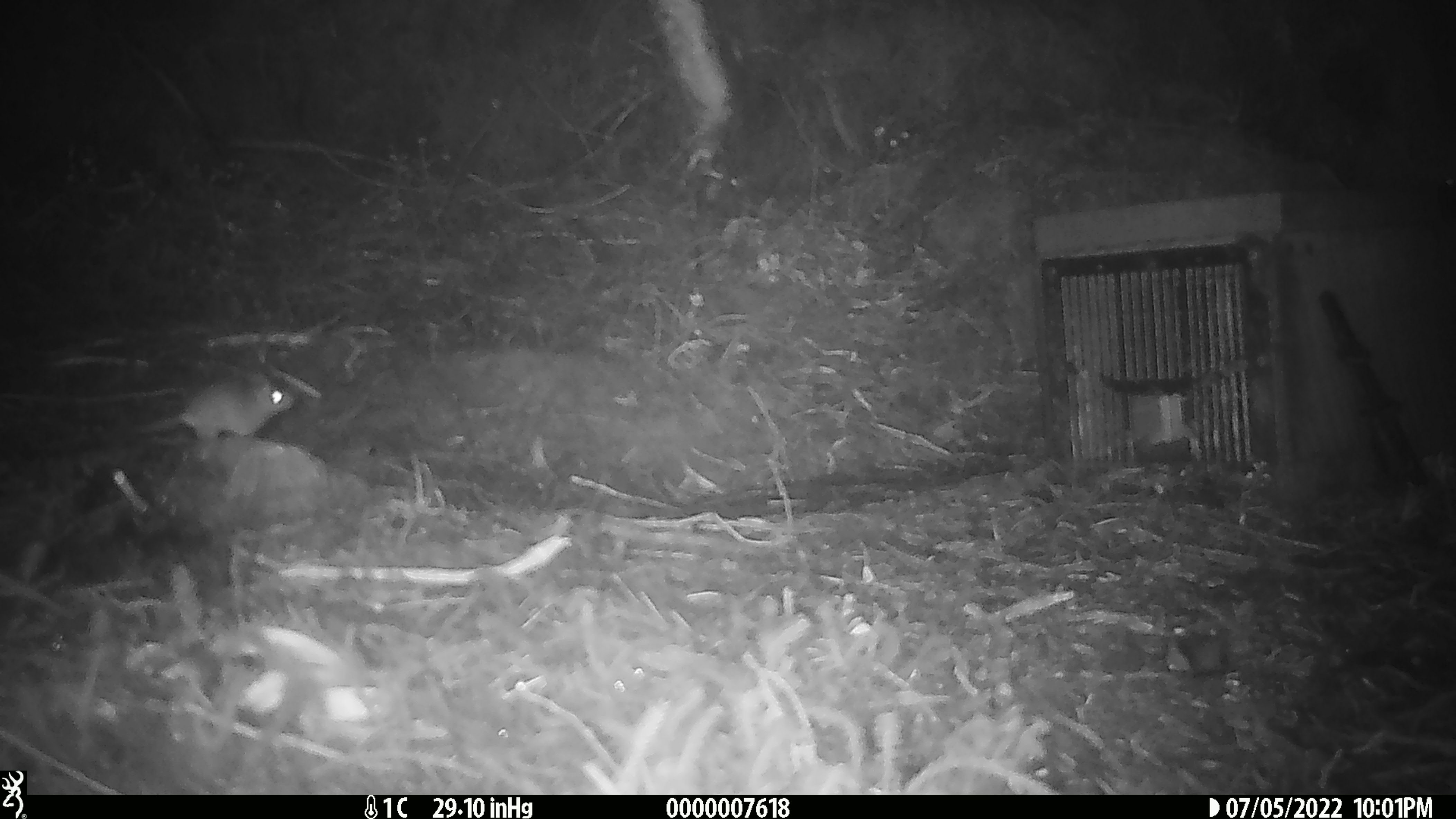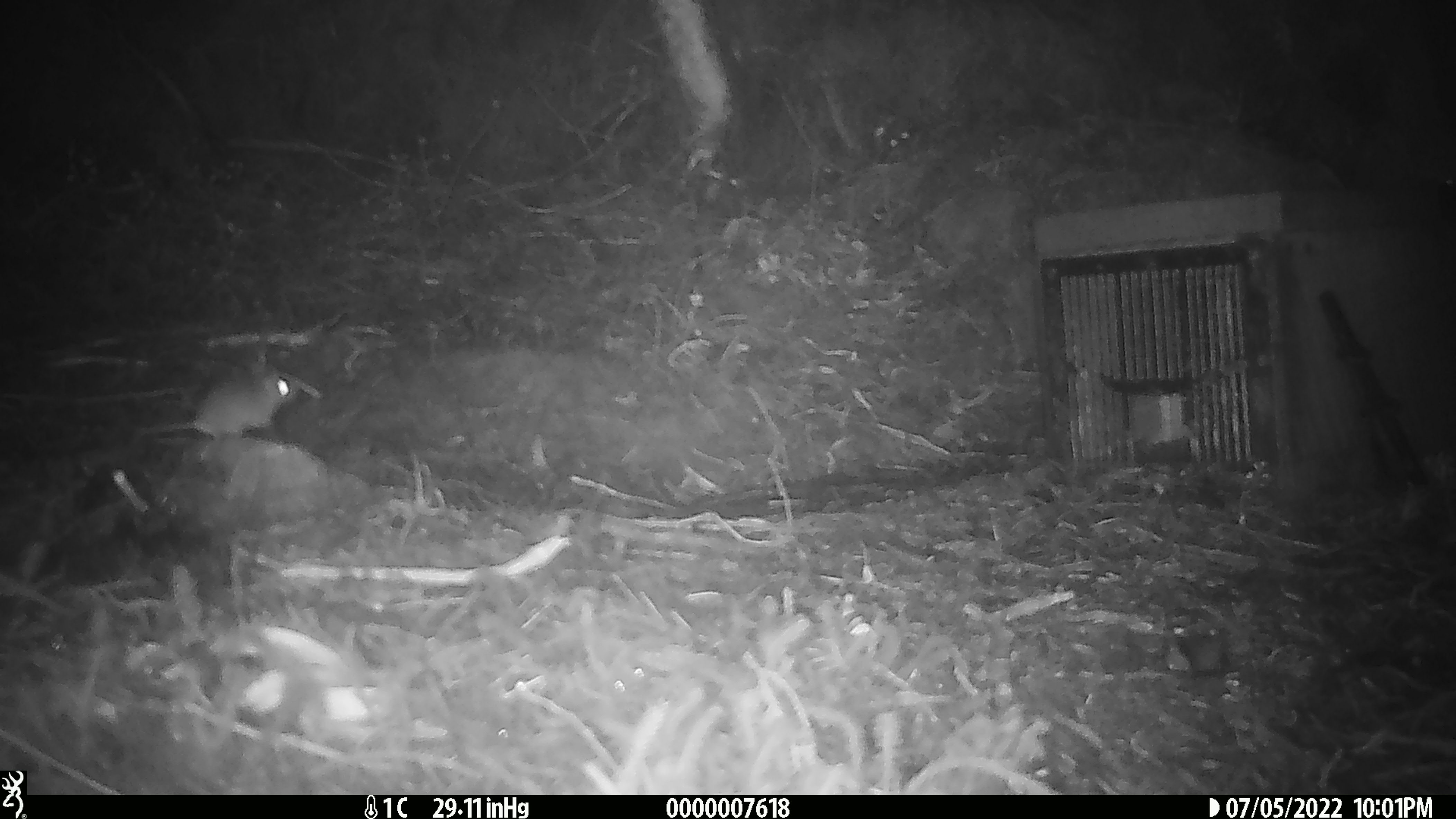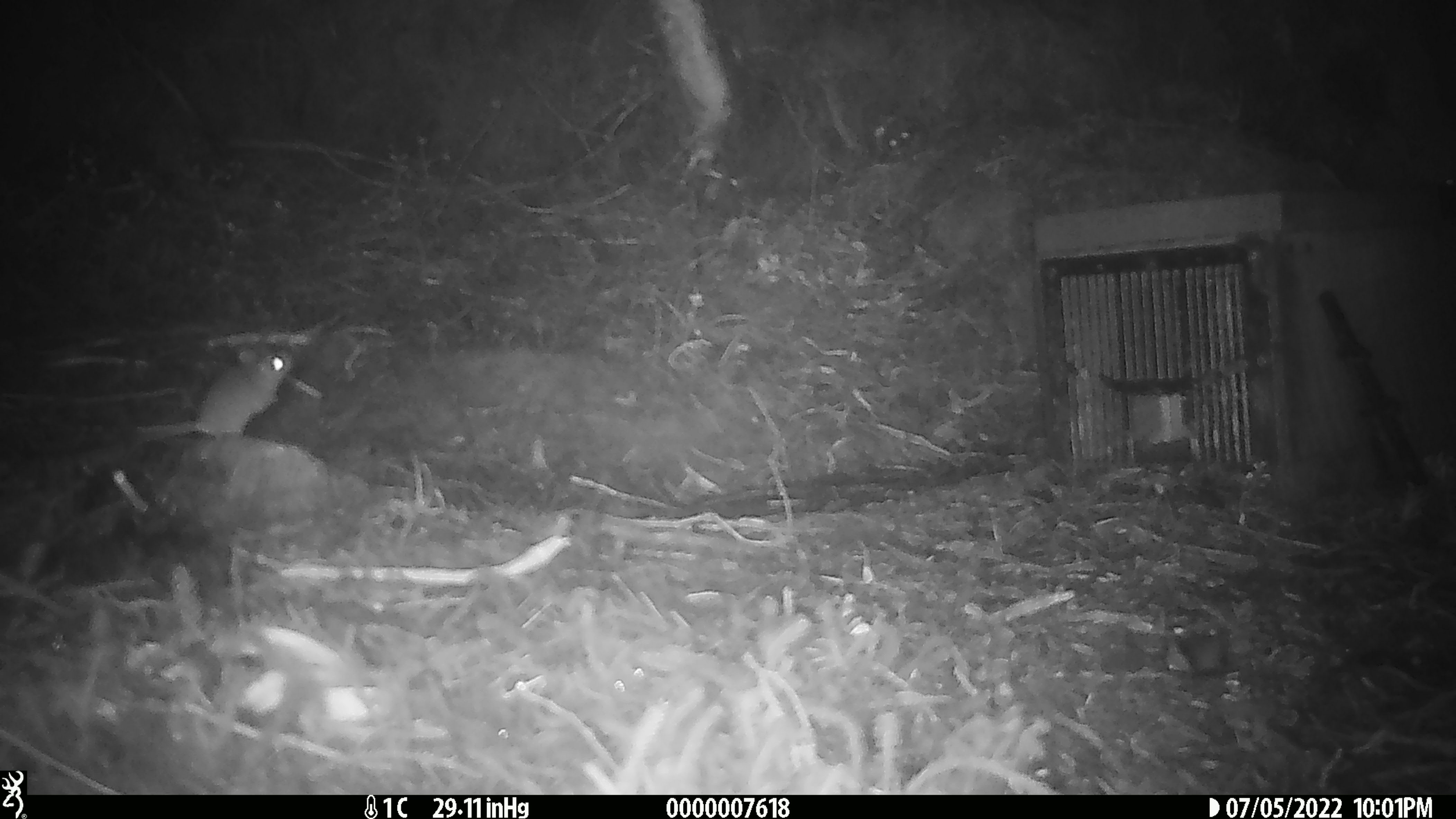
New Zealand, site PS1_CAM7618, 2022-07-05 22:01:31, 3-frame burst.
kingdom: Animalia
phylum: Chordata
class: Mammalia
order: Rodentia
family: Muridae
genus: Mus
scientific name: Mus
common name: mouse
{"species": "mouse (Mus)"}